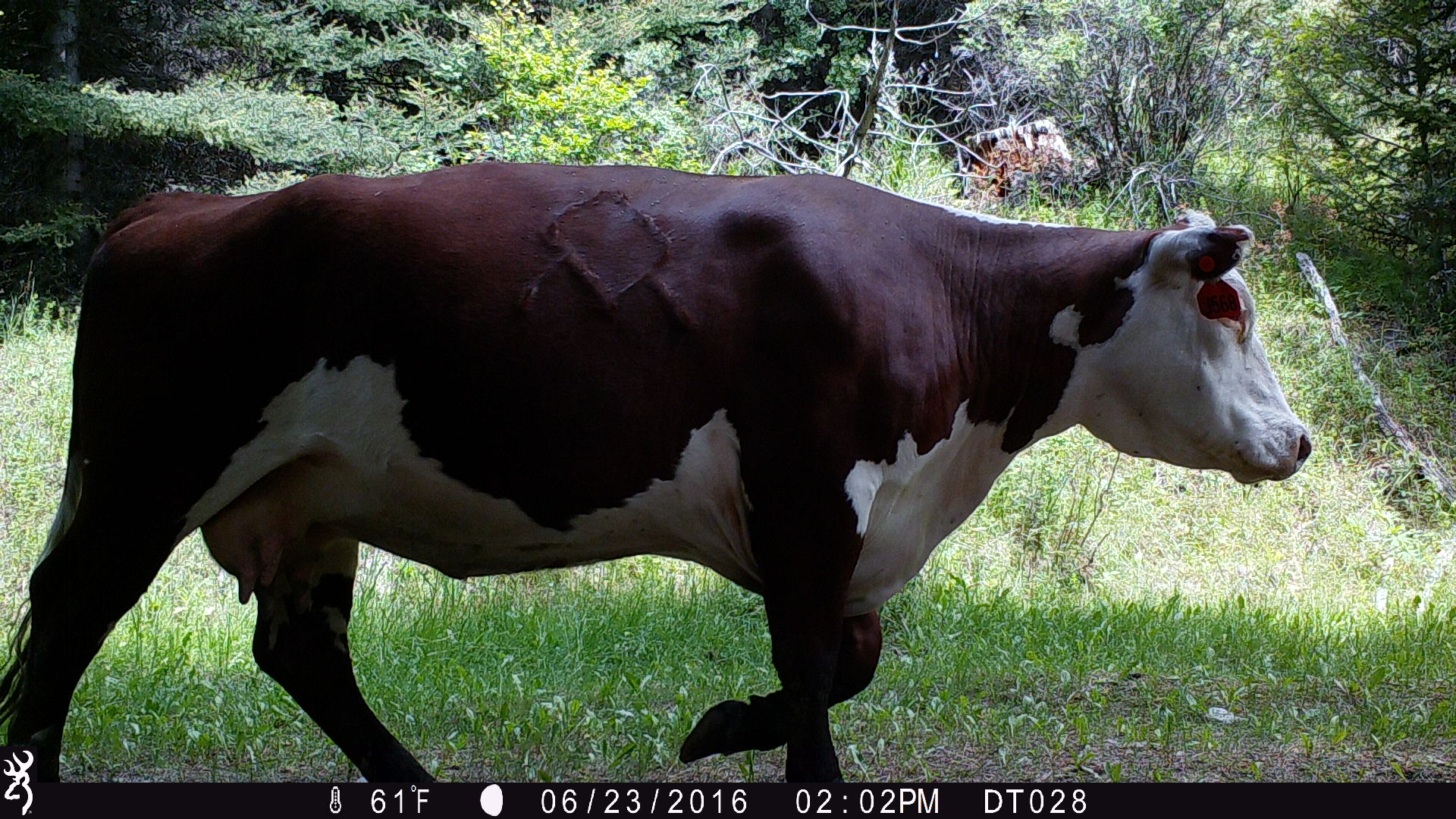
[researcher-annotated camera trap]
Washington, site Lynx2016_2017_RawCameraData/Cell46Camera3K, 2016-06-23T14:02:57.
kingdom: Animalia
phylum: Chordata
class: Mammalia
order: Artiodactyla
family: Bovidae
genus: Bos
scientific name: Bos taurus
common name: domestic cattle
Domestic cattle (Bos taurus). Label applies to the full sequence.